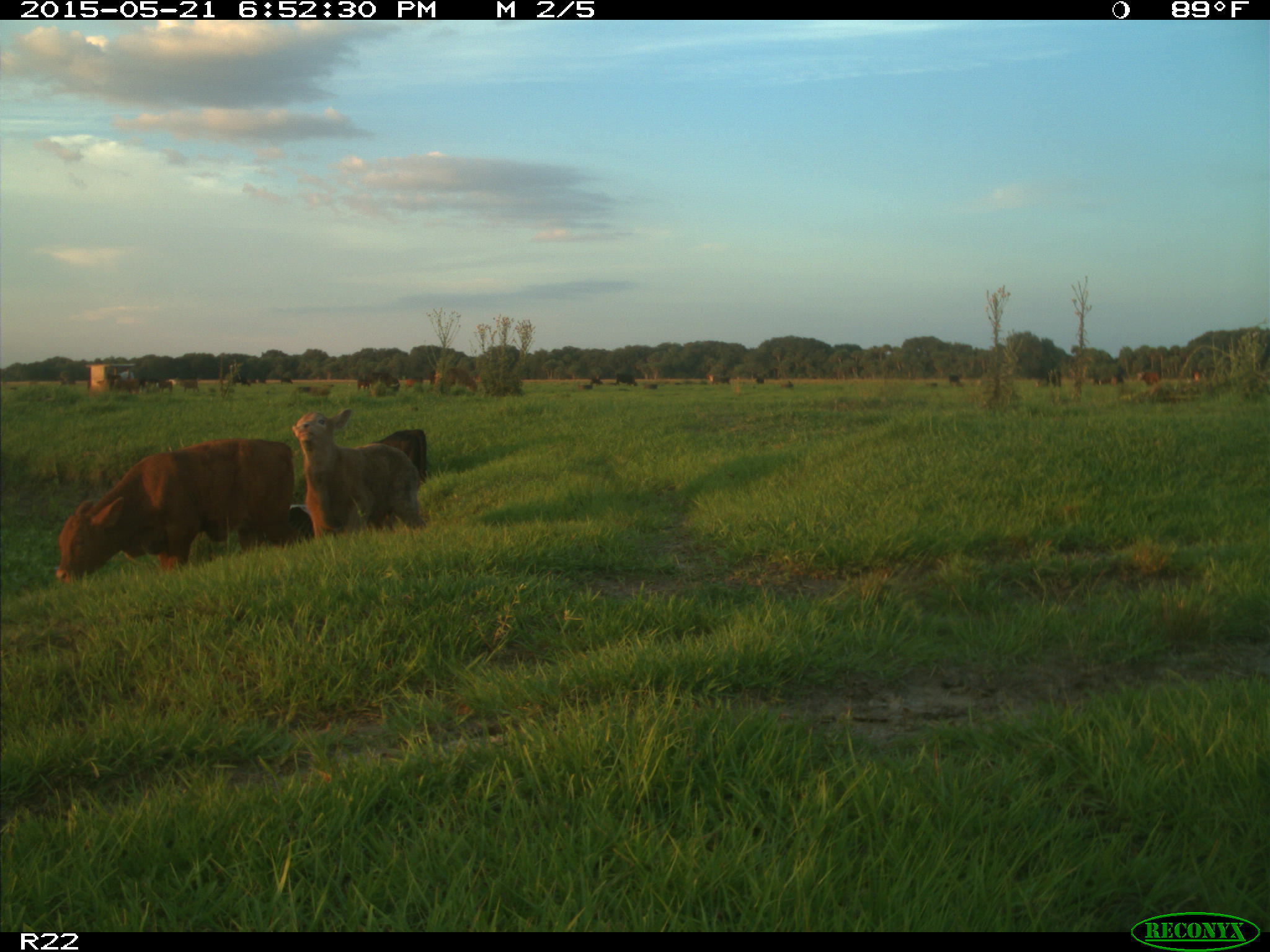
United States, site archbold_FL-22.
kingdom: Animalia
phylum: Chordata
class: Mammalia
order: Artiodactyla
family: Bovidae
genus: Bos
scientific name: Bos taurus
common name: domestic cow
Bos taurus (domestic cow).